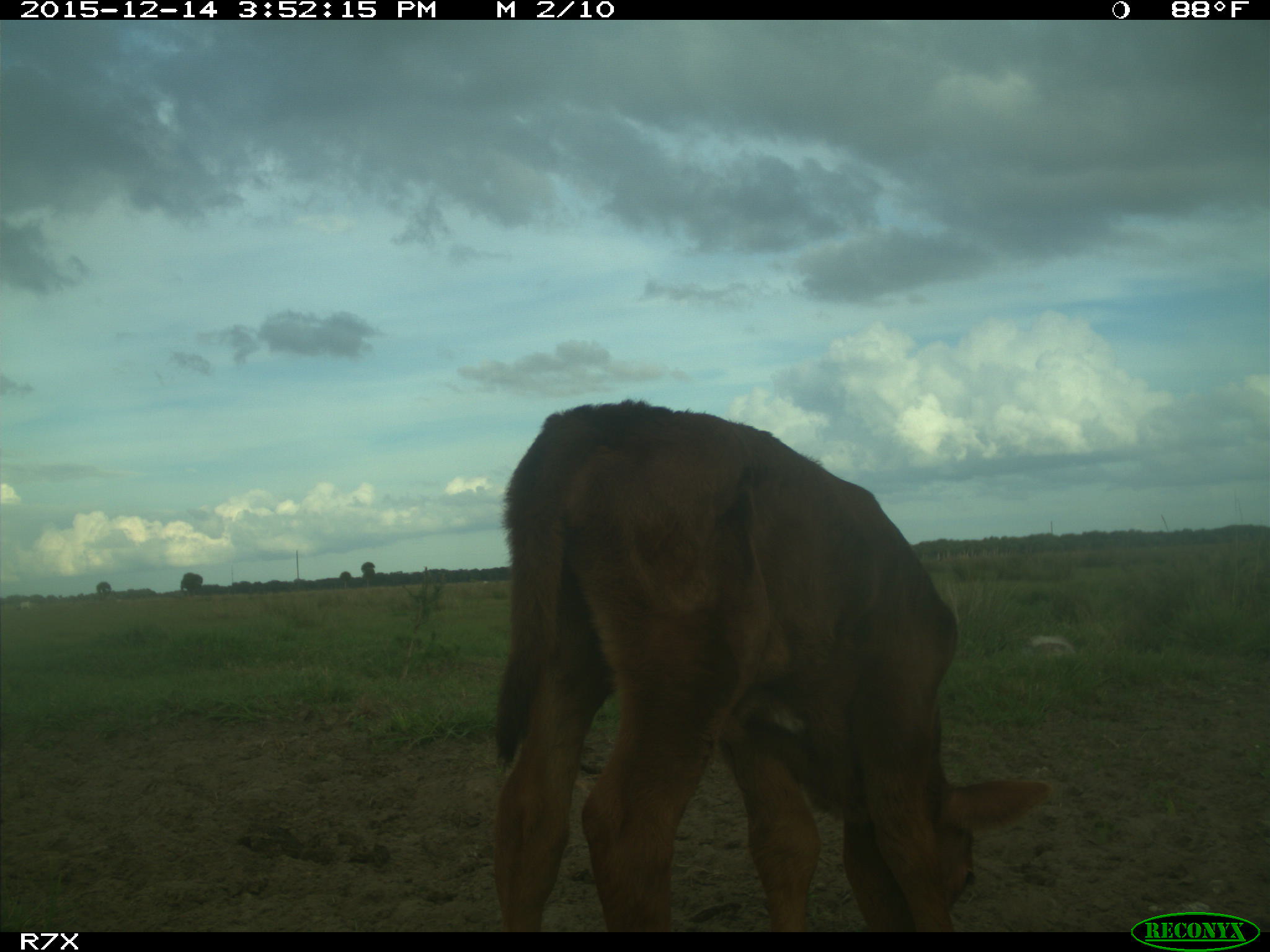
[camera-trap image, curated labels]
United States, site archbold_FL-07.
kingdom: Animalia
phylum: Chordata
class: Mammalia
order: Artiodactyla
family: Bovidae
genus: Bos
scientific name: Bos taurus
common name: domestic cow